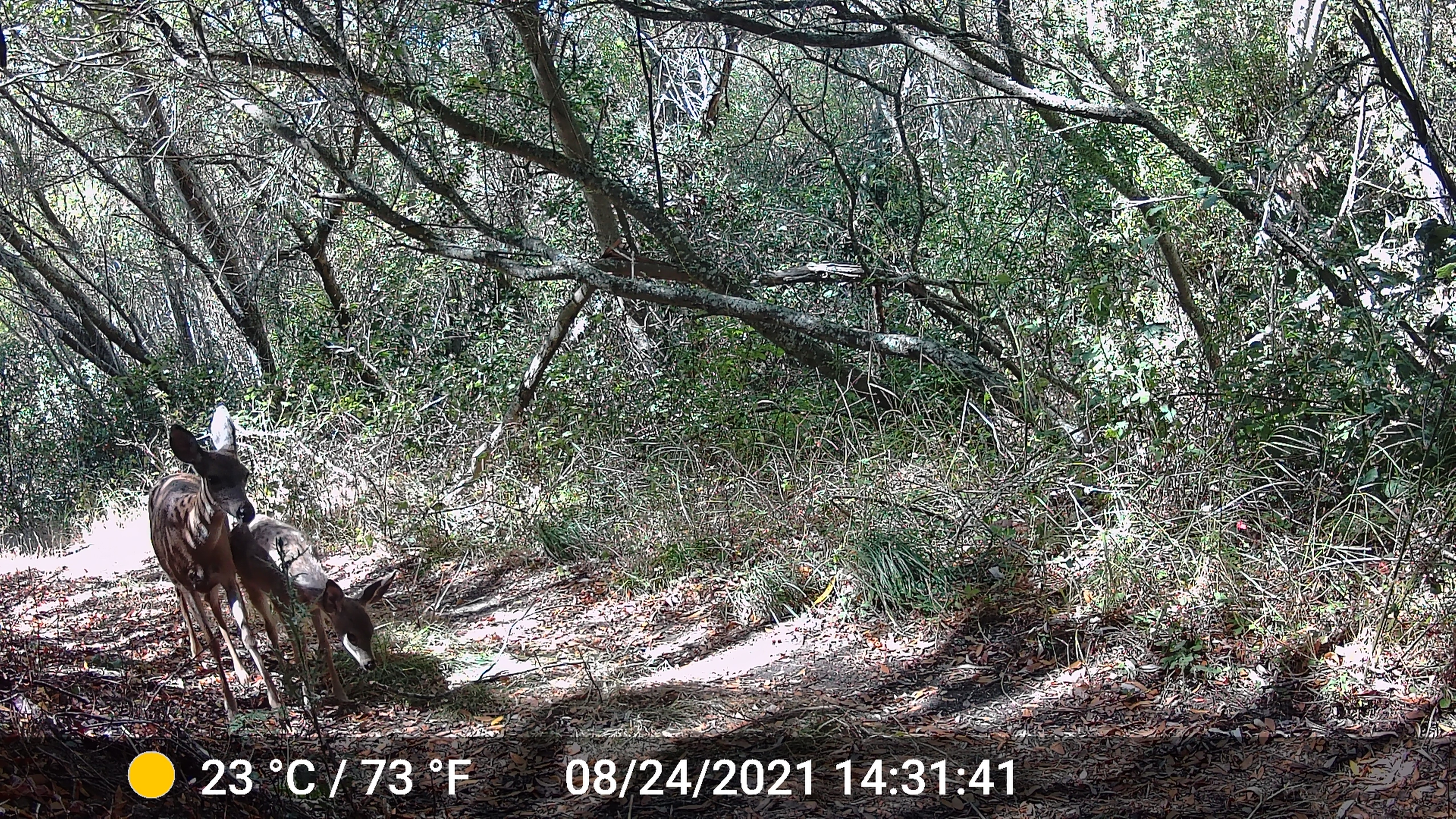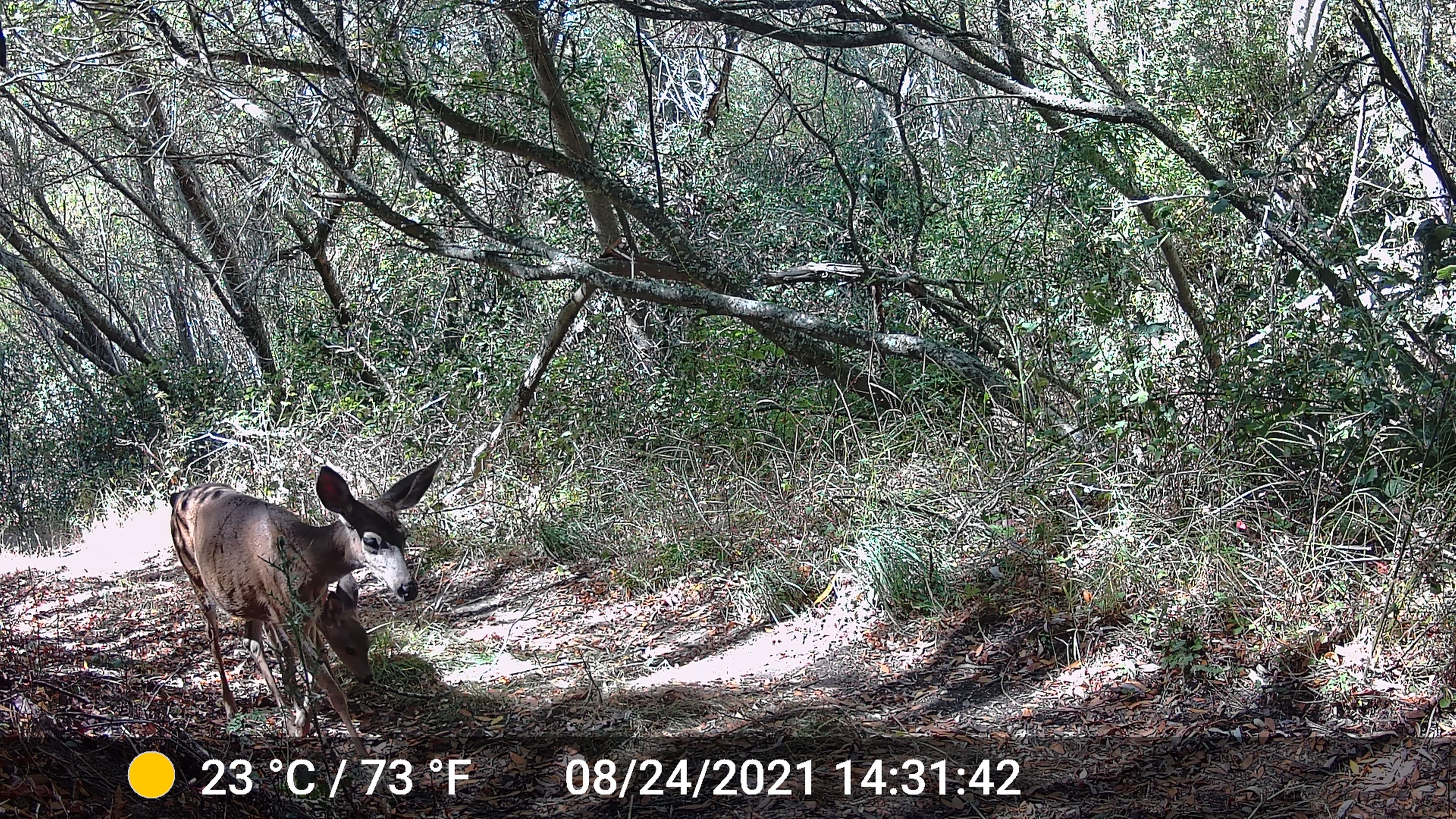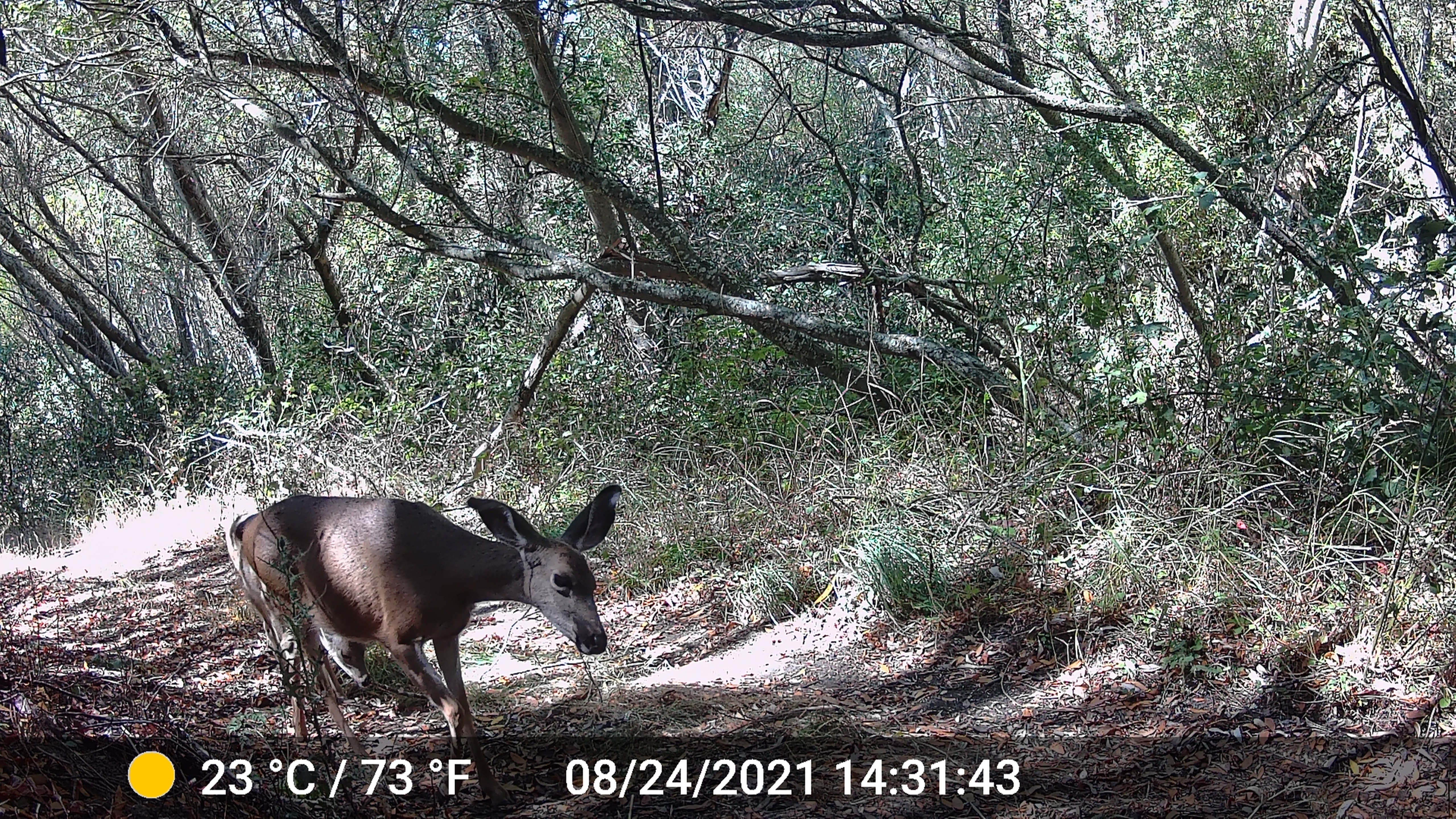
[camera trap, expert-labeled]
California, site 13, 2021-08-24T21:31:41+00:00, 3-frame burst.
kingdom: Animalia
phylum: Chordata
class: Mammalia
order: Artiodactyla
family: Cervidae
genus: Odocoileus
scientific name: Odocoileus hemionus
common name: mule deer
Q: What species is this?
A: Mule deer (Odocoileus hemionus).